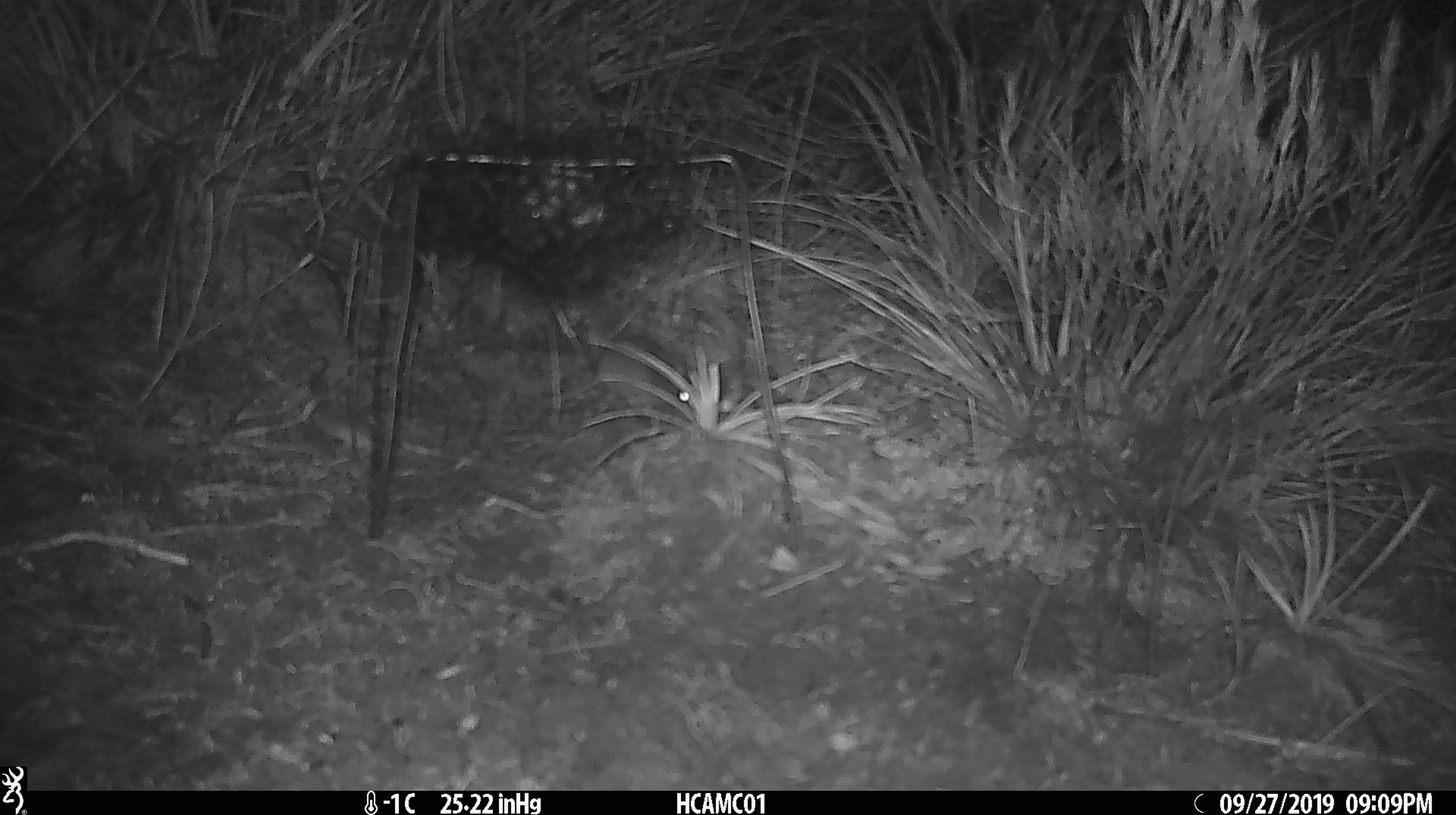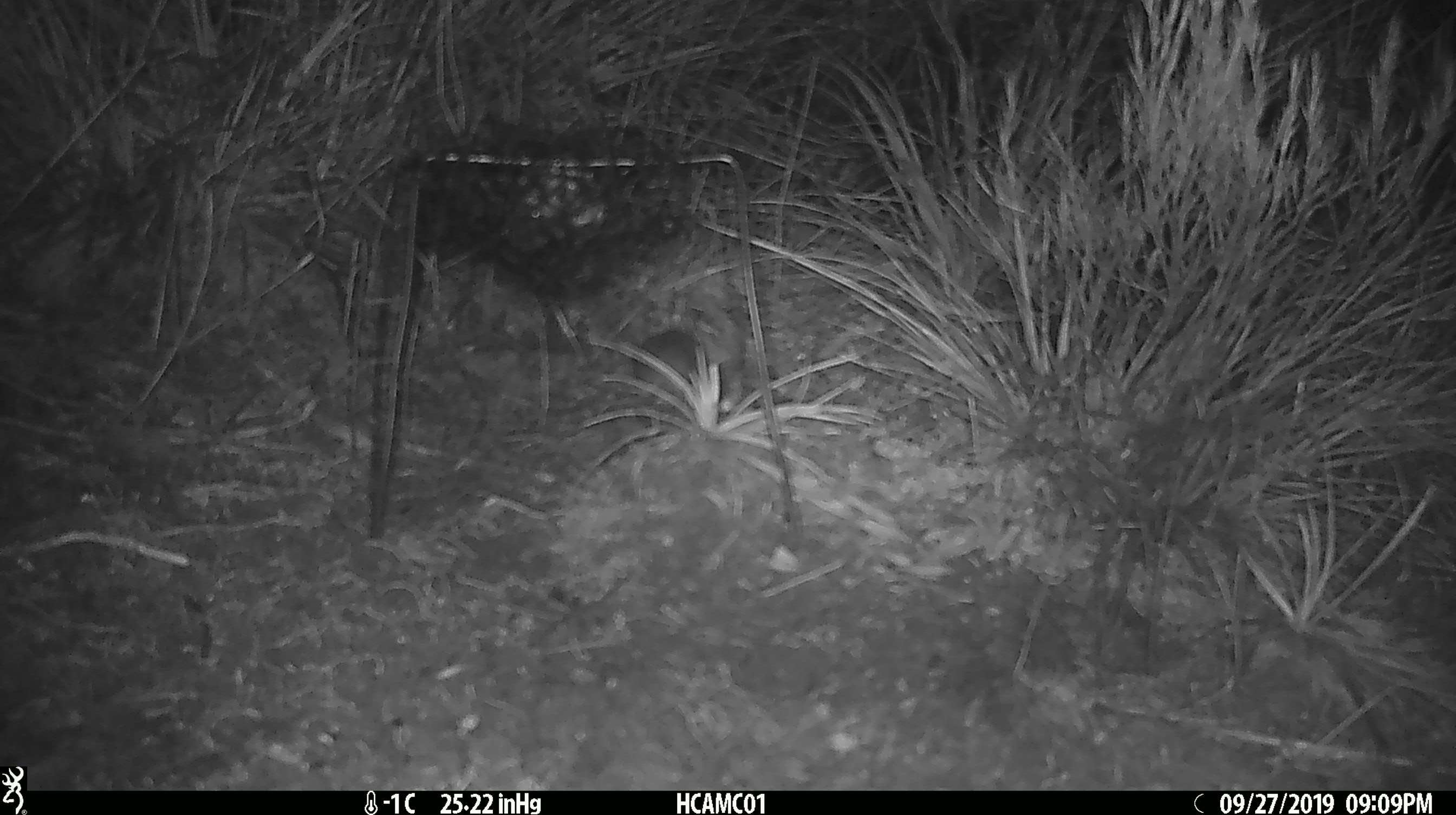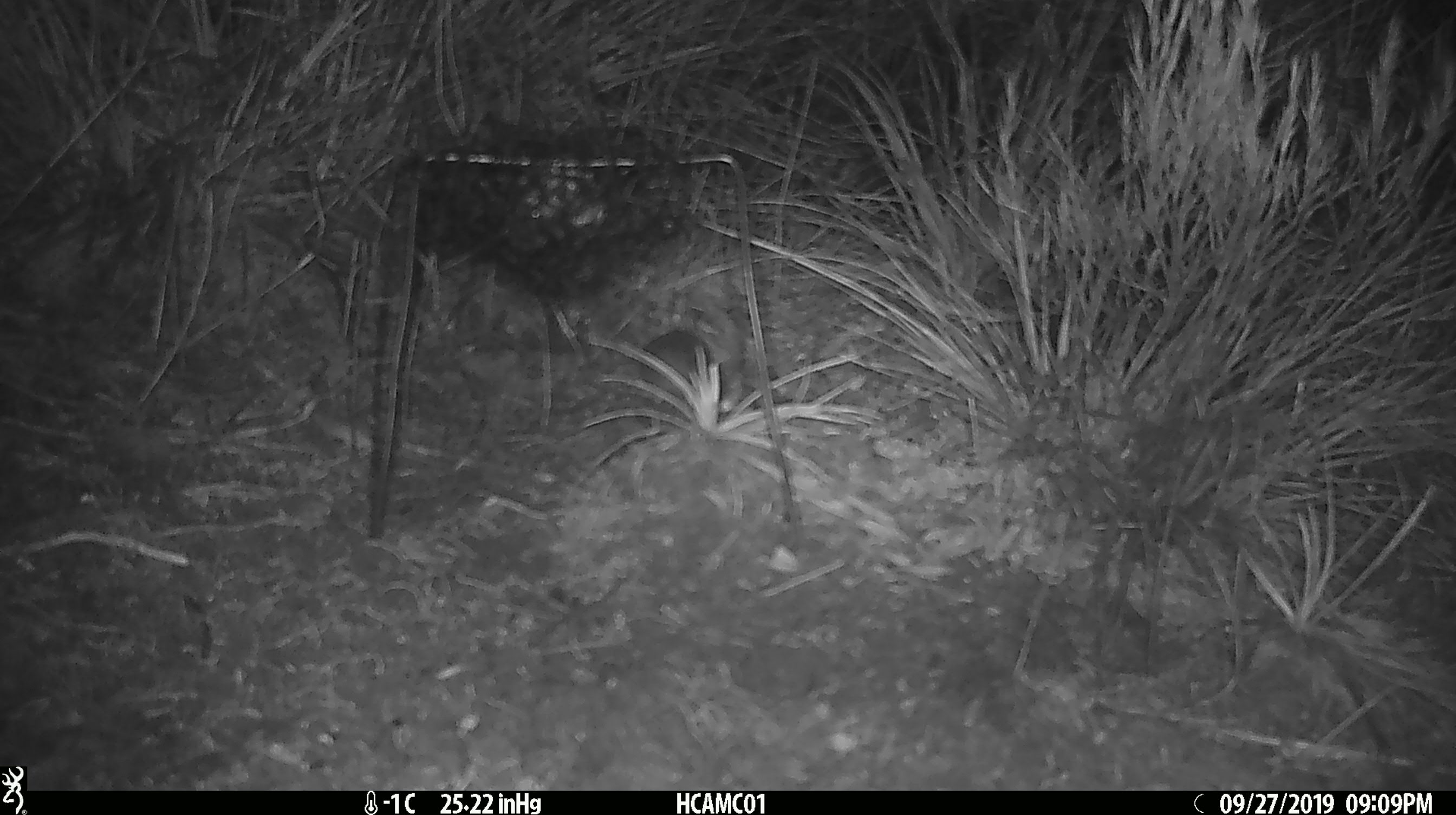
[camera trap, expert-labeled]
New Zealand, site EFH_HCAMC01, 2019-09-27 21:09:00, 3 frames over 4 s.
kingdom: Animalia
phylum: Chordata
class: Mammalia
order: Rodentia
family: Muridae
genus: Mus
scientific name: Mus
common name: mouse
Mouse (Mus).